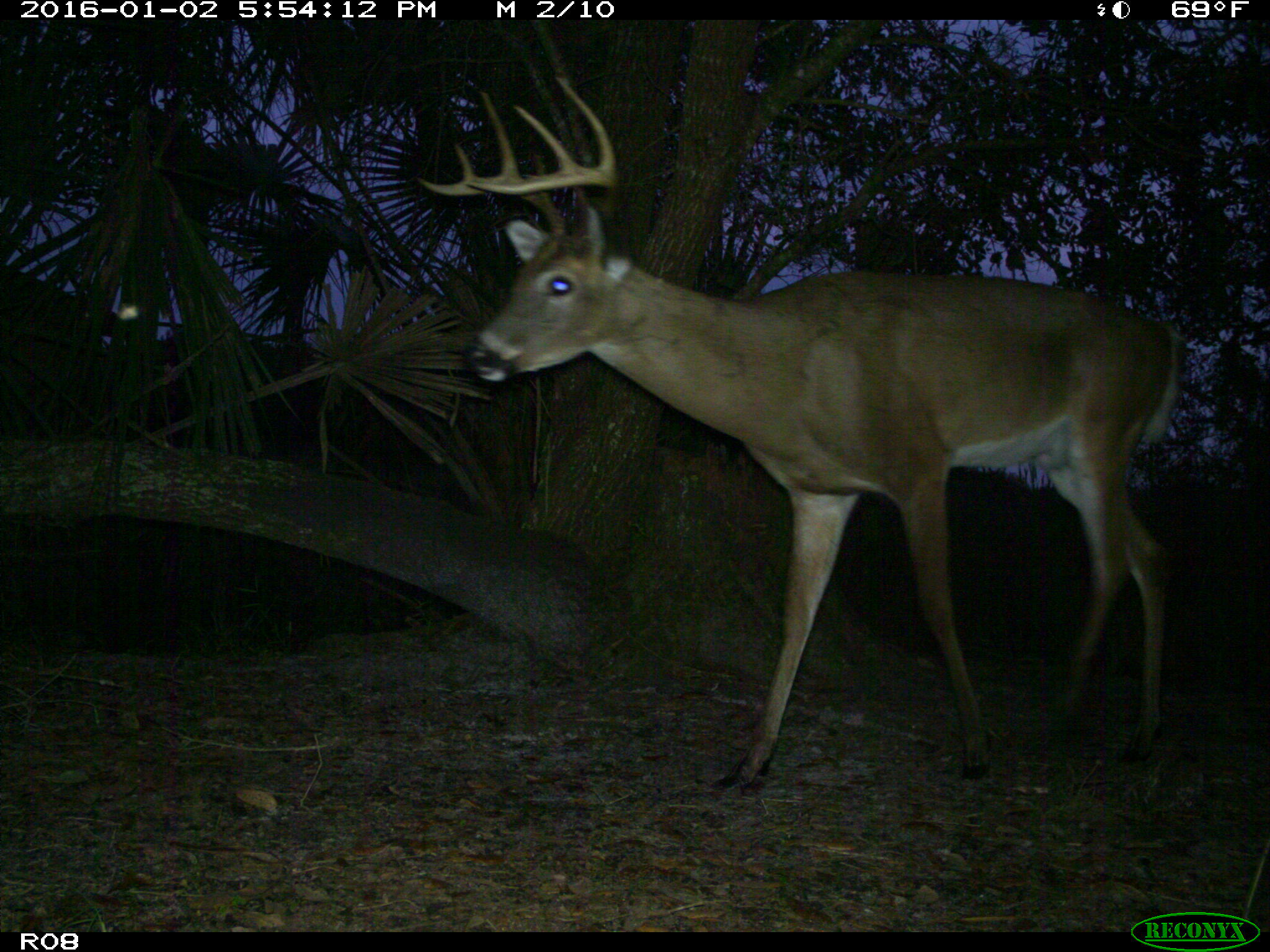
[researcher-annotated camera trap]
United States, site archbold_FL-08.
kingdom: Animalia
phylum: Chordata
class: Mammalia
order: Artiodactyla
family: Cervidae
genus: Odocoileus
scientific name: Odocoileus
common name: deer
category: unidentified deer